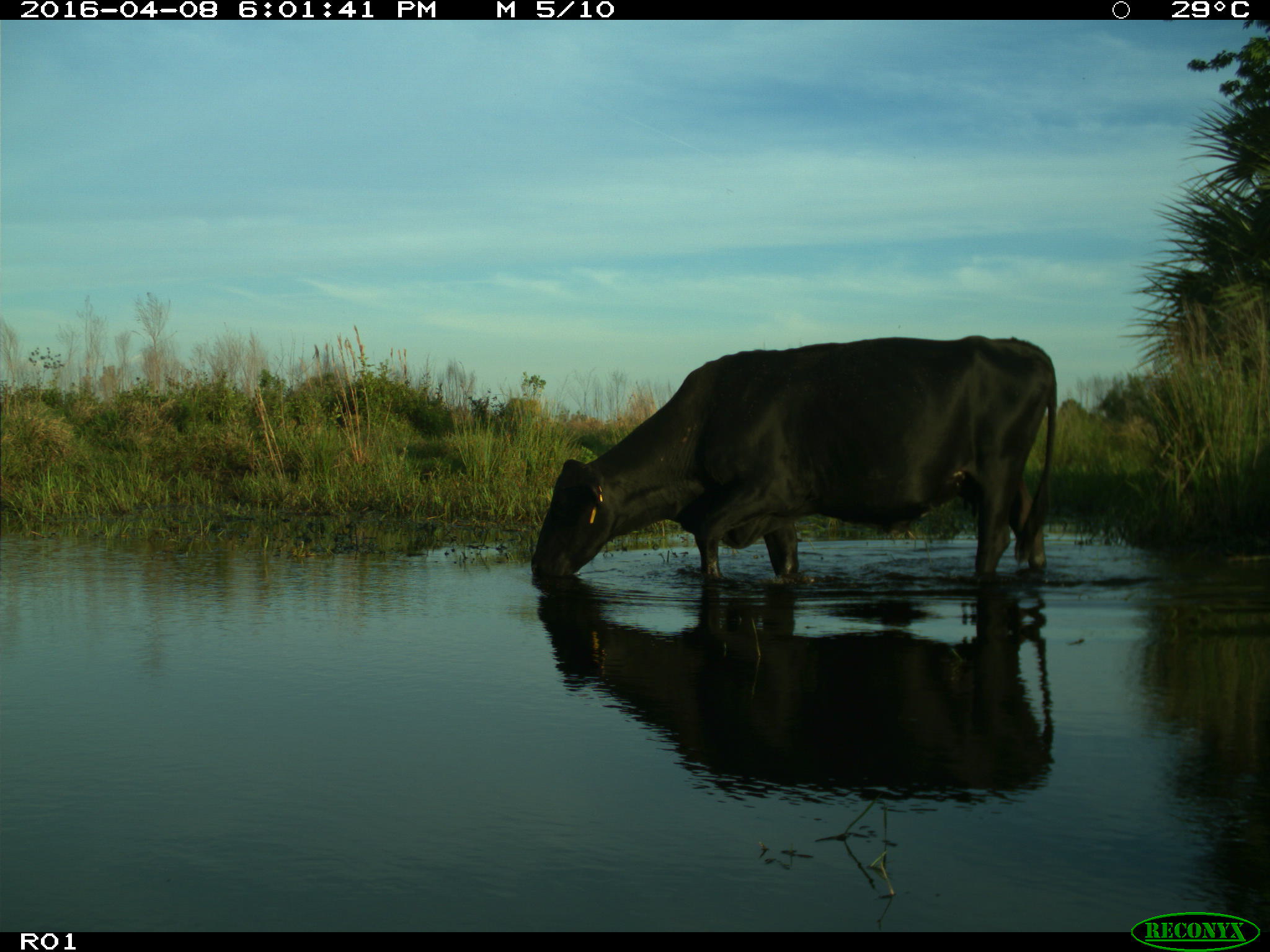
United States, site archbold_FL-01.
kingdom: Animalia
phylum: Chordata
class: Mammalia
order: Artiodactyla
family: Bovidae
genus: Bos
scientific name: Bos taurus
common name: domestic cow